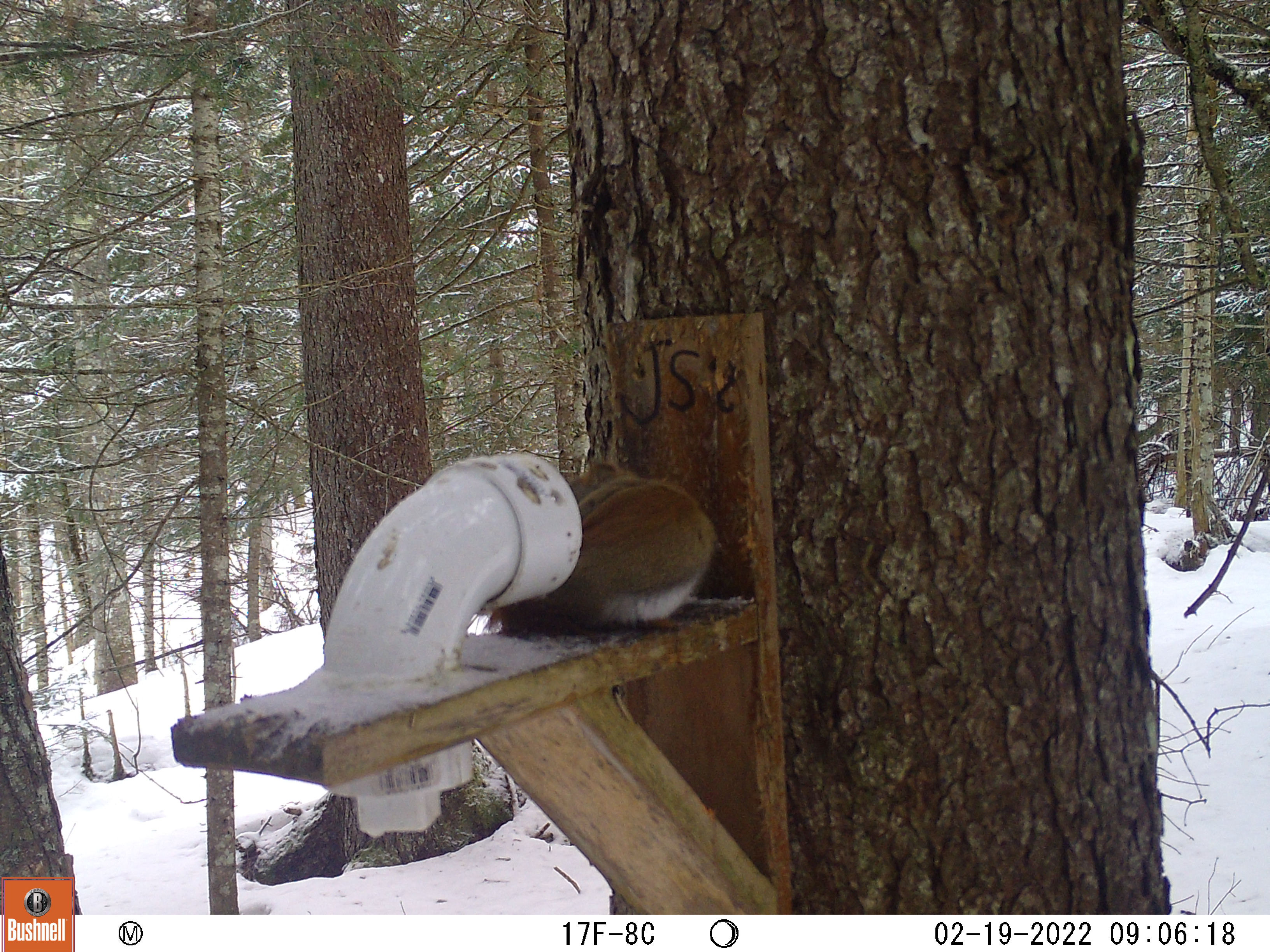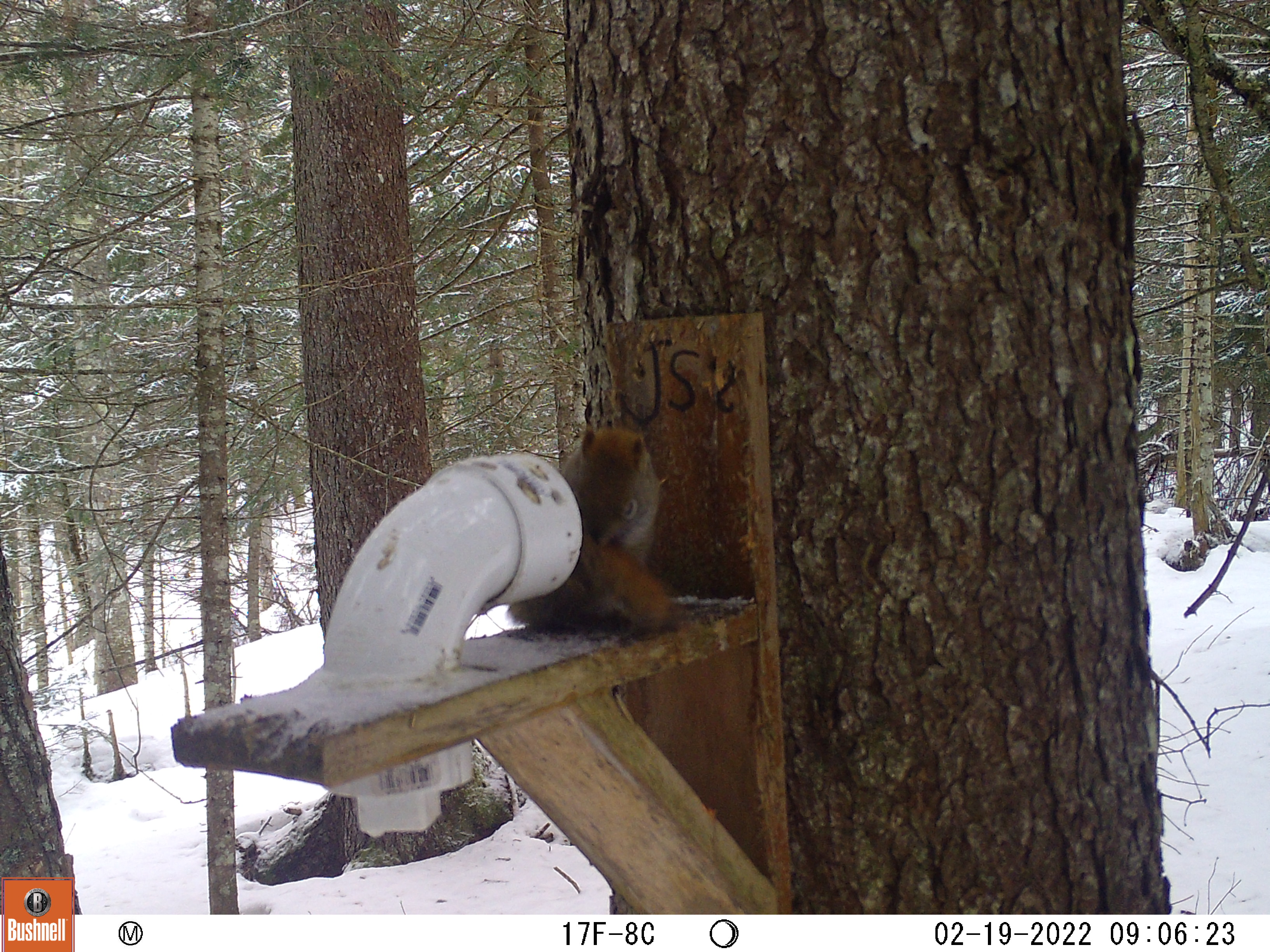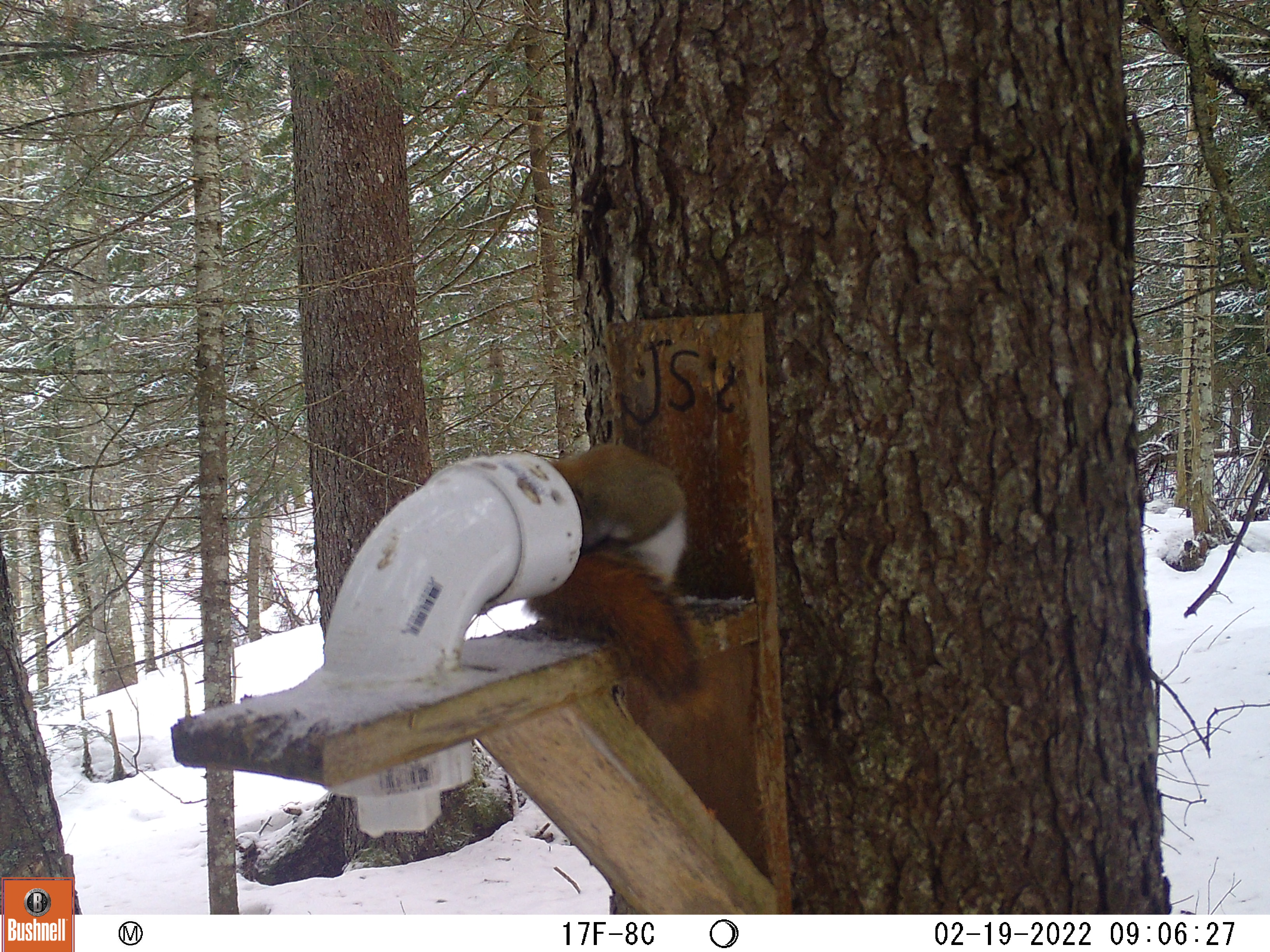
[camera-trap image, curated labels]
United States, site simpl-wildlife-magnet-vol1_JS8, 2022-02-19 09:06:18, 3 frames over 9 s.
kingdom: Animalia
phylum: Chordata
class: Mammalia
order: Rodentia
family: Sciuridae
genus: Tamiasciurus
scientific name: Tamiasciurus hudsonicus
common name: red squirrel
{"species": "red squirrel (Tamiasciurus hudsonicus)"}